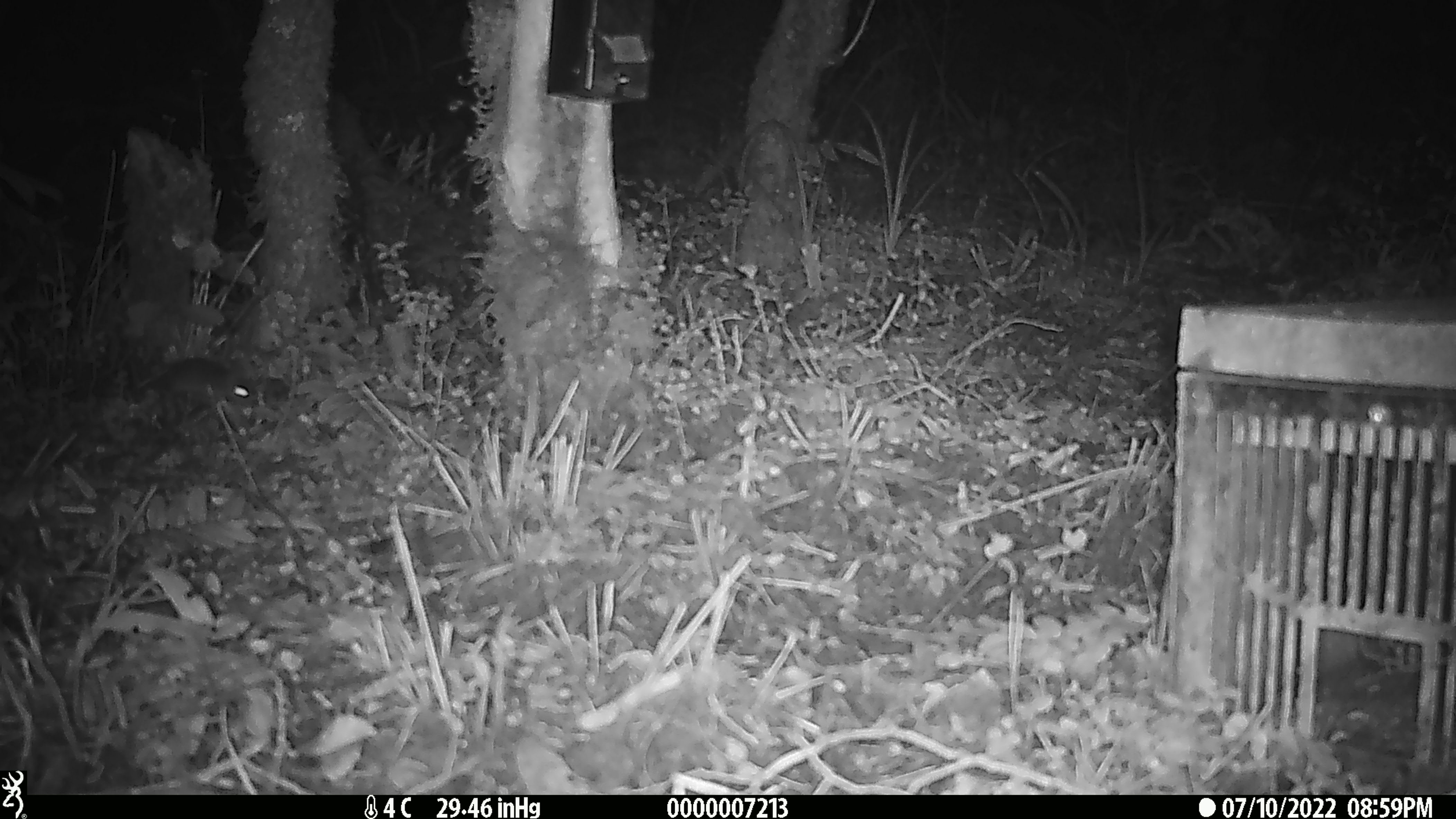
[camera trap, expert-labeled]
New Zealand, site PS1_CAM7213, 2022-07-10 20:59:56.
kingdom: Animalia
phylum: Chordata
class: Mammalia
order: Rodentia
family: Muridae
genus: Mus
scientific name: Mus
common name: mouse